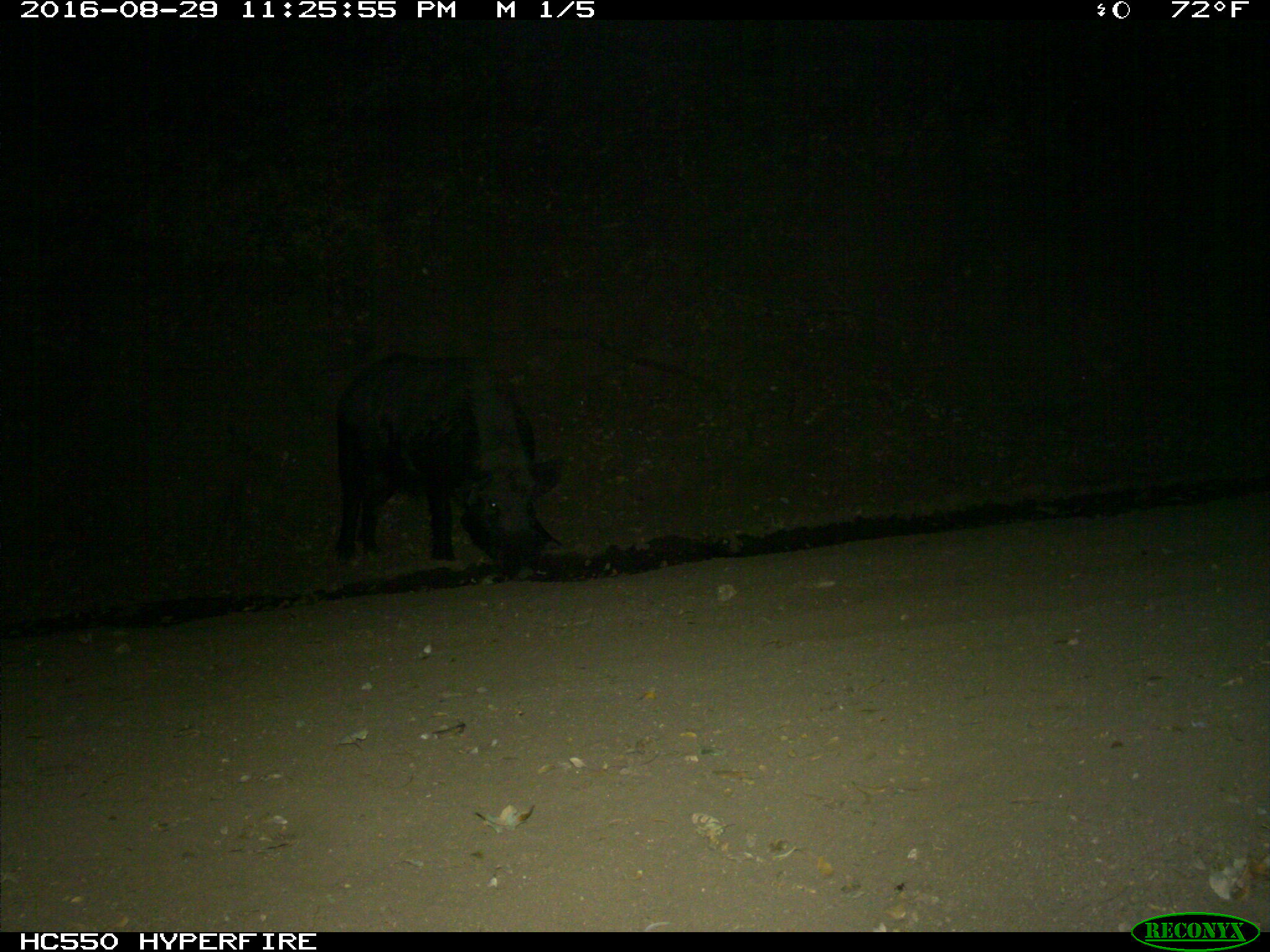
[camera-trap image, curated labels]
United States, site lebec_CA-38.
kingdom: Animalia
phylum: Chordata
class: Mammalia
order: Artiodactyla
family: Suidae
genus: Sus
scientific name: Sus scrofa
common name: wild boar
Sus scrofa (wild boar).